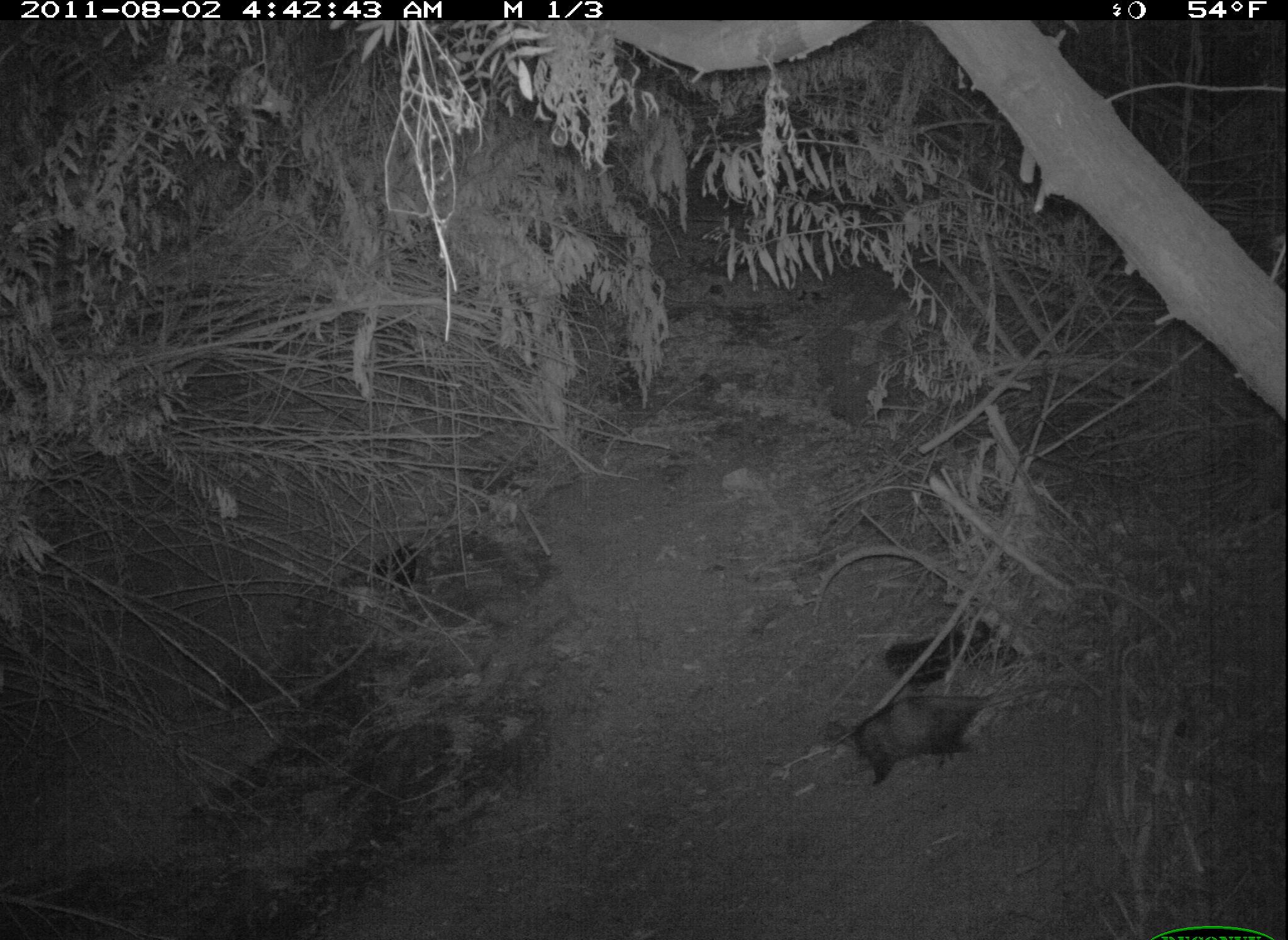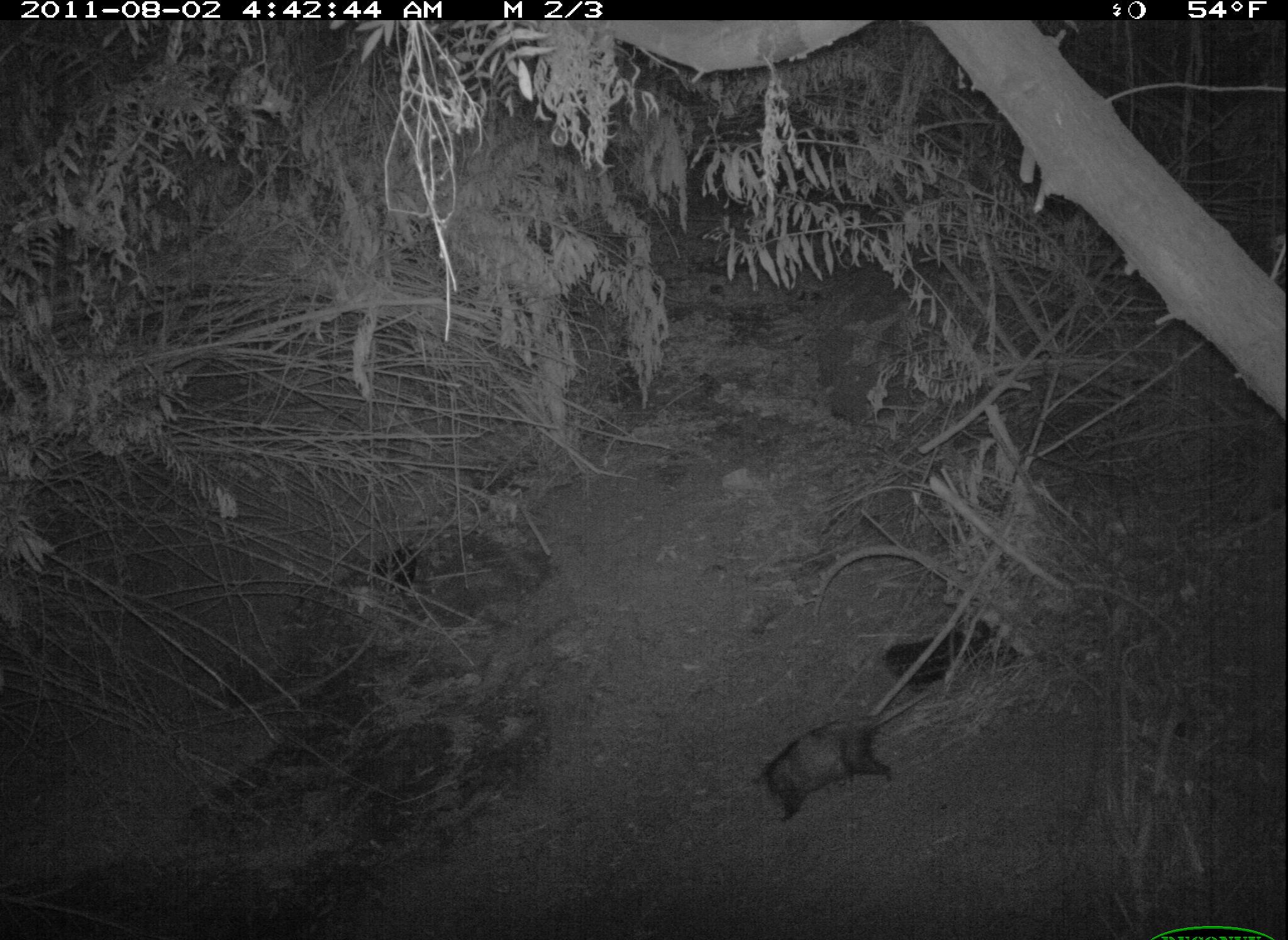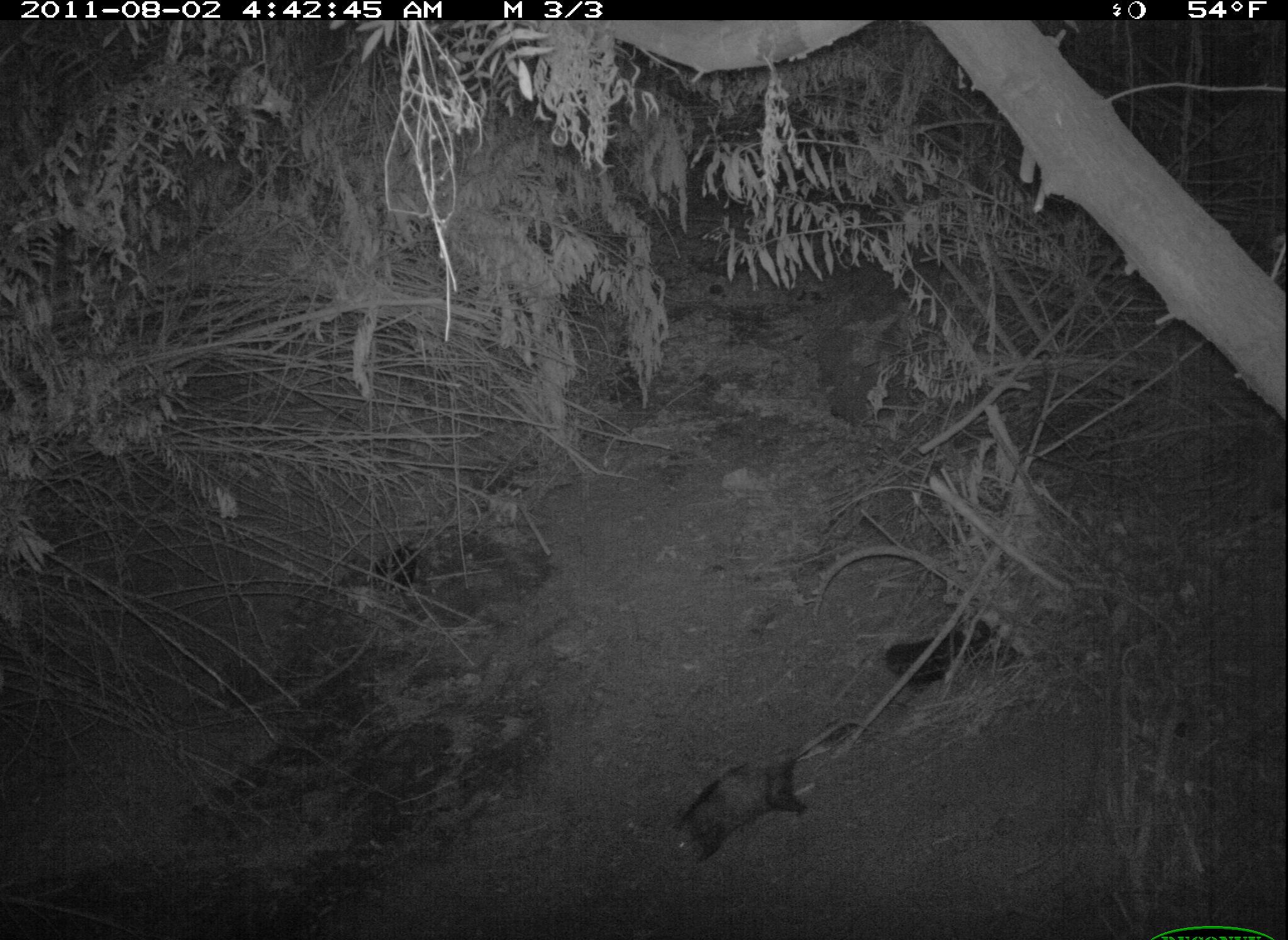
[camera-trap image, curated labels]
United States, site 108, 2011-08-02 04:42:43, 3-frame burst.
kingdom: Animalia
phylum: Chordata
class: Mammalia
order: Didelphimorphia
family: Didelphidae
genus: Didelphis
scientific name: Didelphis virginiana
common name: virginia opossum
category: opossum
Opossum (virginia opossum) (Didelphis virginiana).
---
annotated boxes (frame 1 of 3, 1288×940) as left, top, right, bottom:
opossum: 810, 675, 1032, 792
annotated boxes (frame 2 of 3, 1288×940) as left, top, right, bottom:
opossum: 745, 676, 952, 831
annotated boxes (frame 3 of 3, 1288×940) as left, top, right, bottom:
opossum: 644, 717, 879, 876